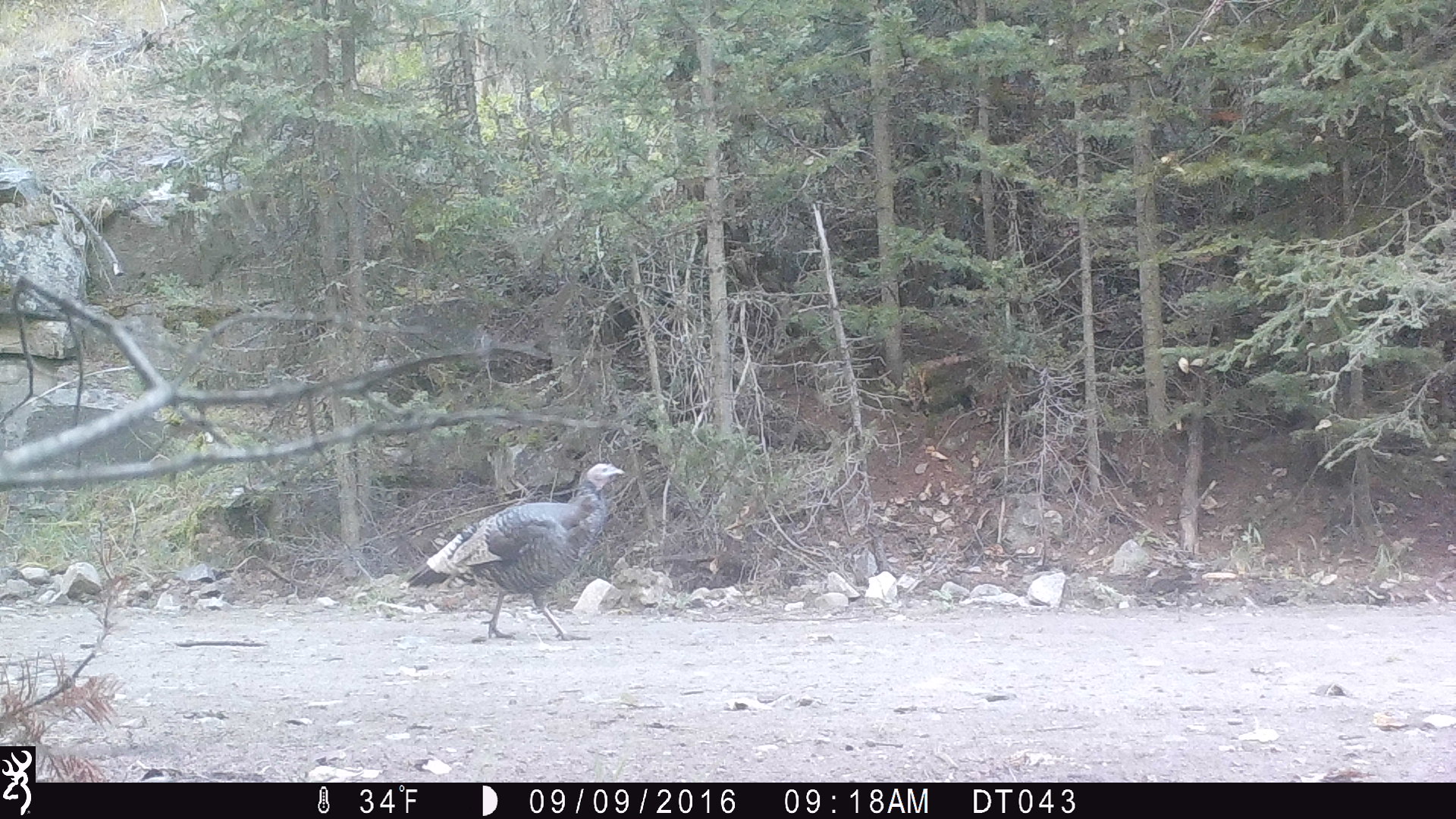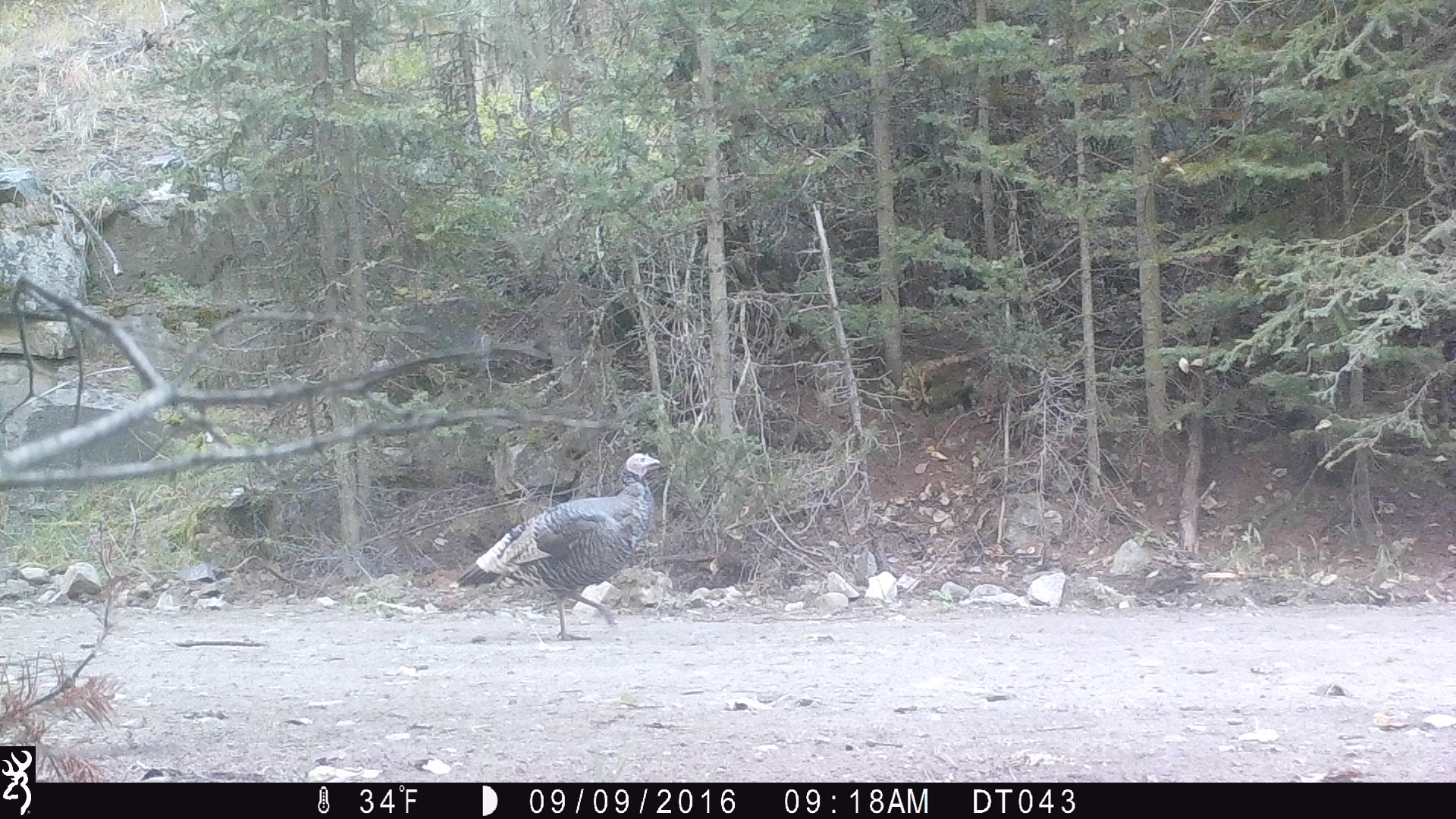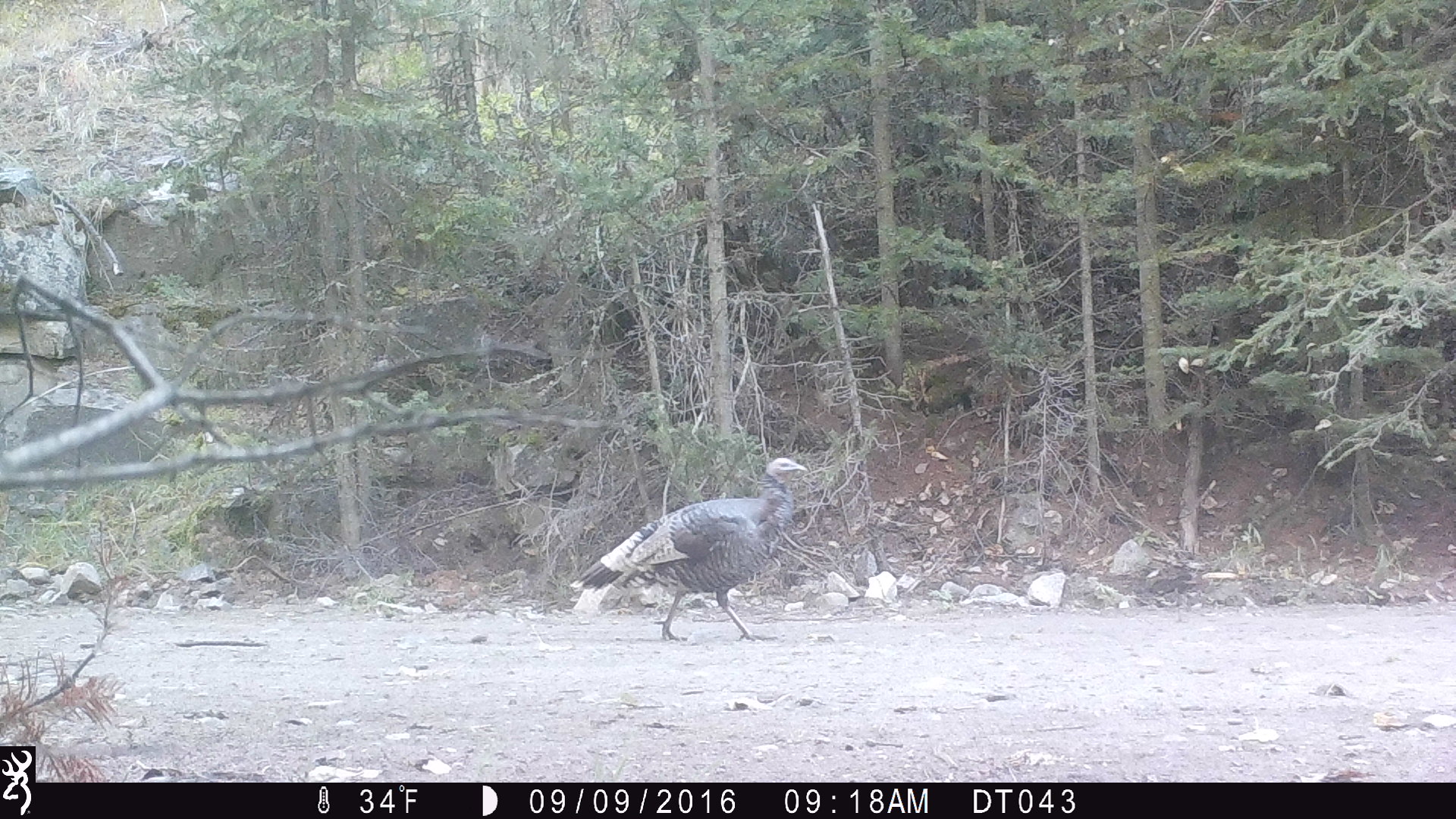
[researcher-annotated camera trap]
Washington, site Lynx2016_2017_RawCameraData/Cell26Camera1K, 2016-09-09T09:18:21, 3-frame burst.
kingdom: Animalia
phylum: Chordata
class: Aves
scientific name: Aves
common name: birds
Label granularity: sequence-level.